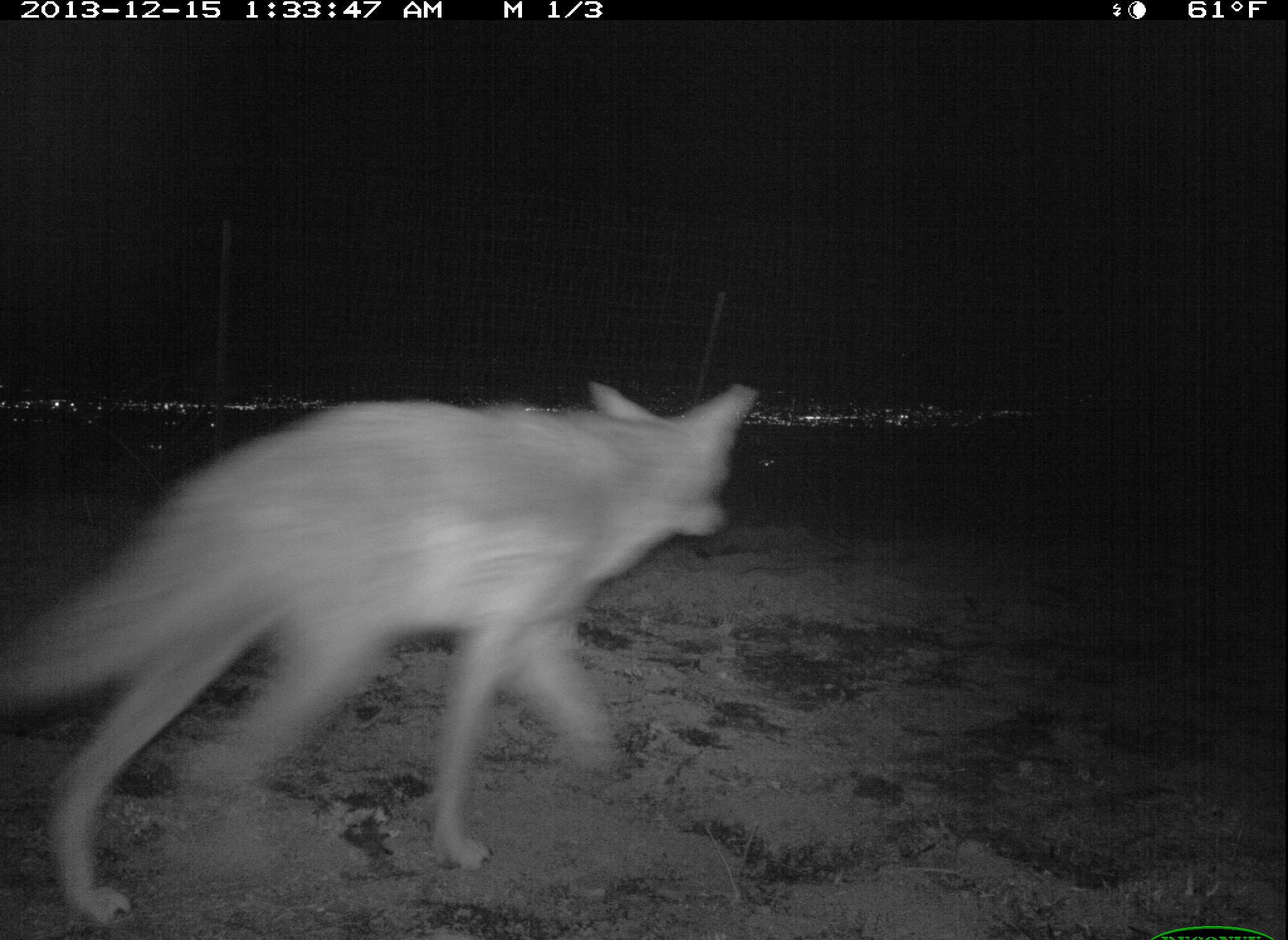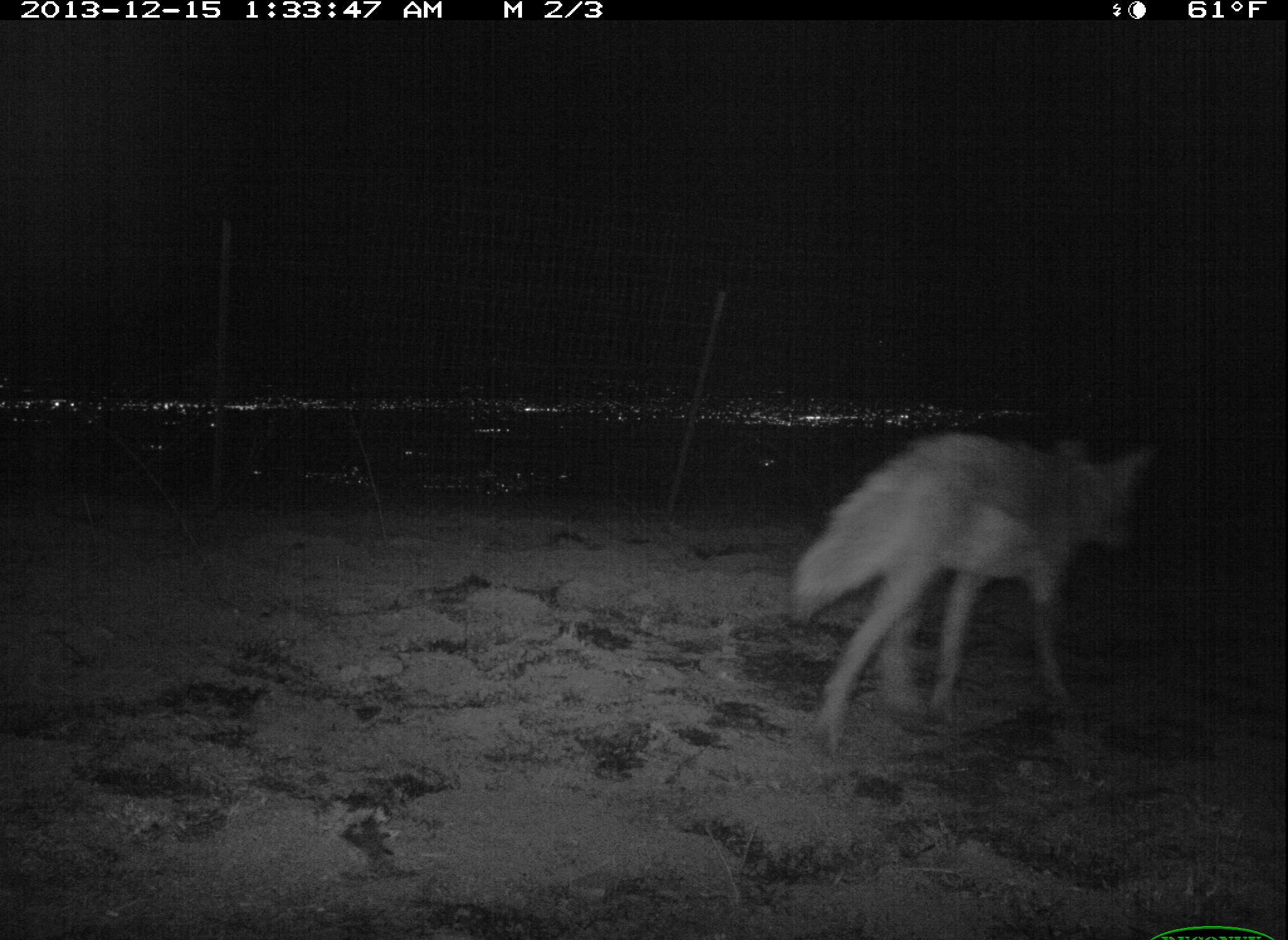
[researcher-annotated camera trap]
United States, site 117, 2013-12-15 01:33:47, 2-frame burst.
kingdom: Animalia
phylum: Chordata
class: Mammalia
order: Carnivora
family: Canidae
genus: Canis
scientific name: Canis latrans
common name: coyote